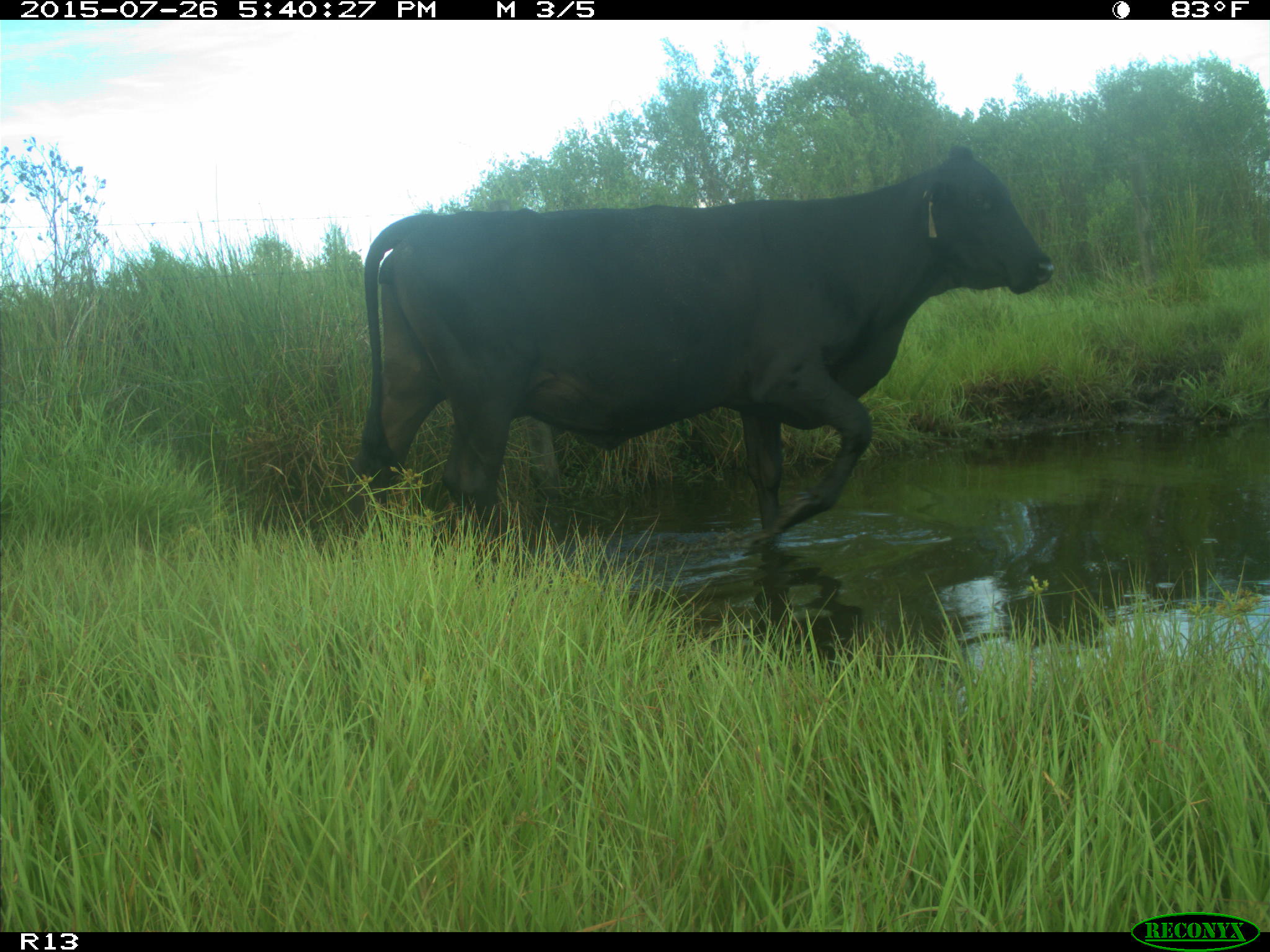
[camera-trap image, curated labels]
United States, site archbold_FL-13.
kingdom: Animalia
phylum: Chordata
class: Mammalia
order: Artiodactyla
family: Bovidae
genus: Bos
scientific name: Bos taurus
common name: domestic cow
Bos taurus (domestic cow).